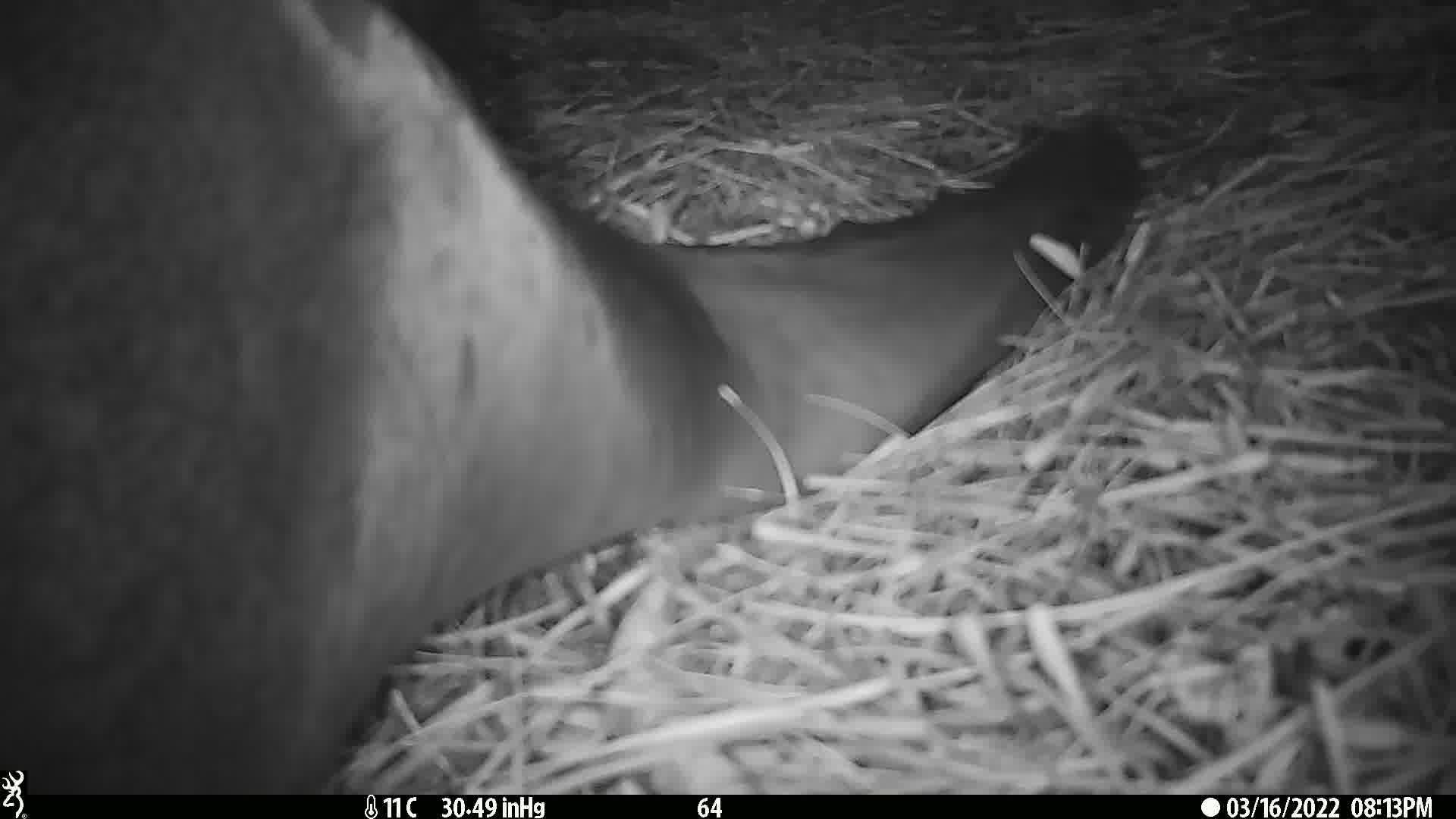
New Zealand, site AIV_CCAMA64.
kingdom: Animalia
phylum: Chordata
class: Mammalia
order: Carnivora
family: Otariidae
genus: Phocarctos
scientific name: Phocarctos hookeri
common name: new zealand sea lion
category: sealion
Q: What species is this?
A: Sealion (new zealand sea lion) (Phocarctos hookeri).